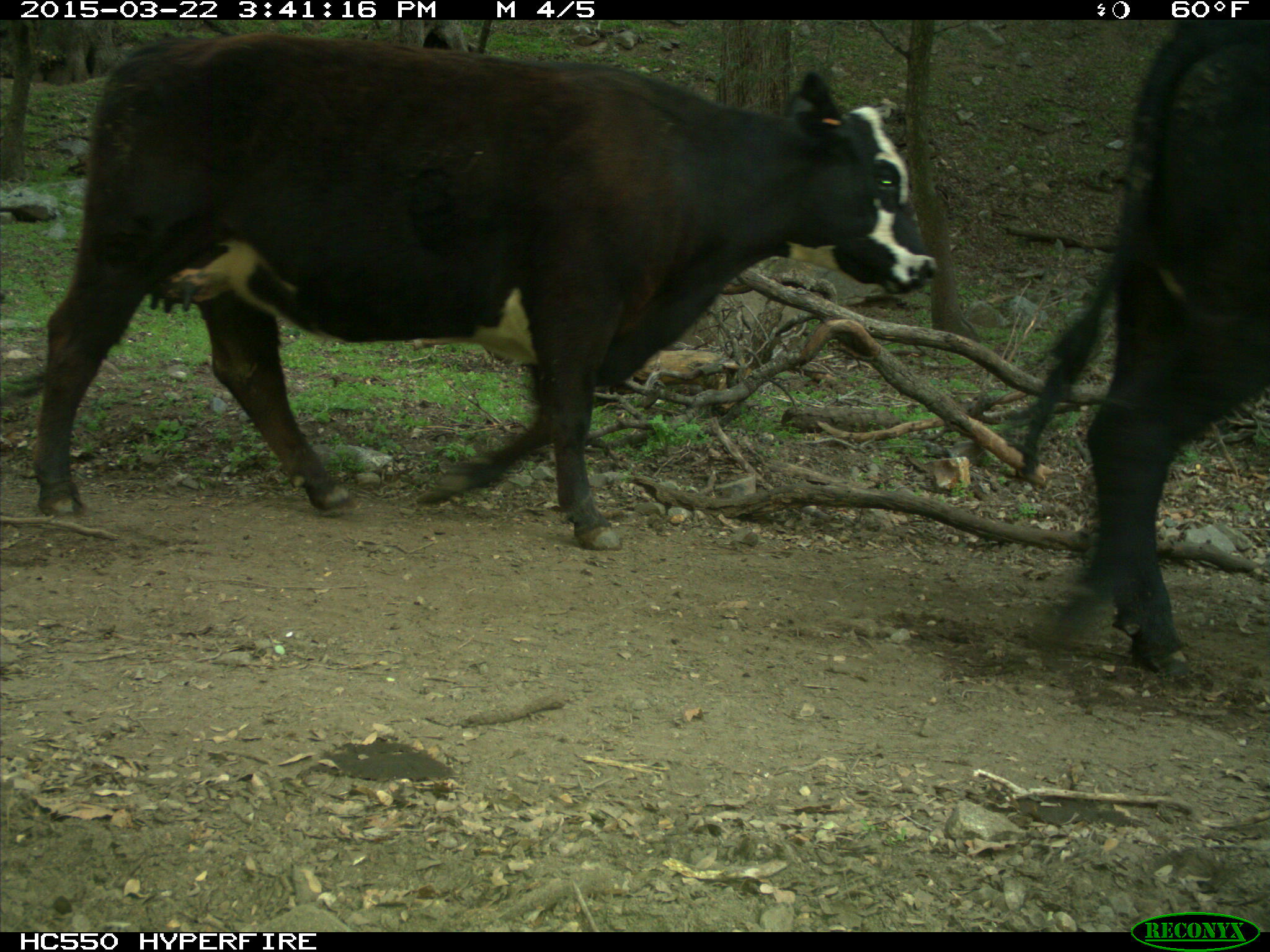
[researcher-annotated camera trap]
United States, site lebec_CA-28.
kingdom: Animalia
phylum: Chordata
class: Mammalia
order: Artiodactyla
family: Bovidae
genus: Bos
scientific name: Bos taurus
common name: domestic cow